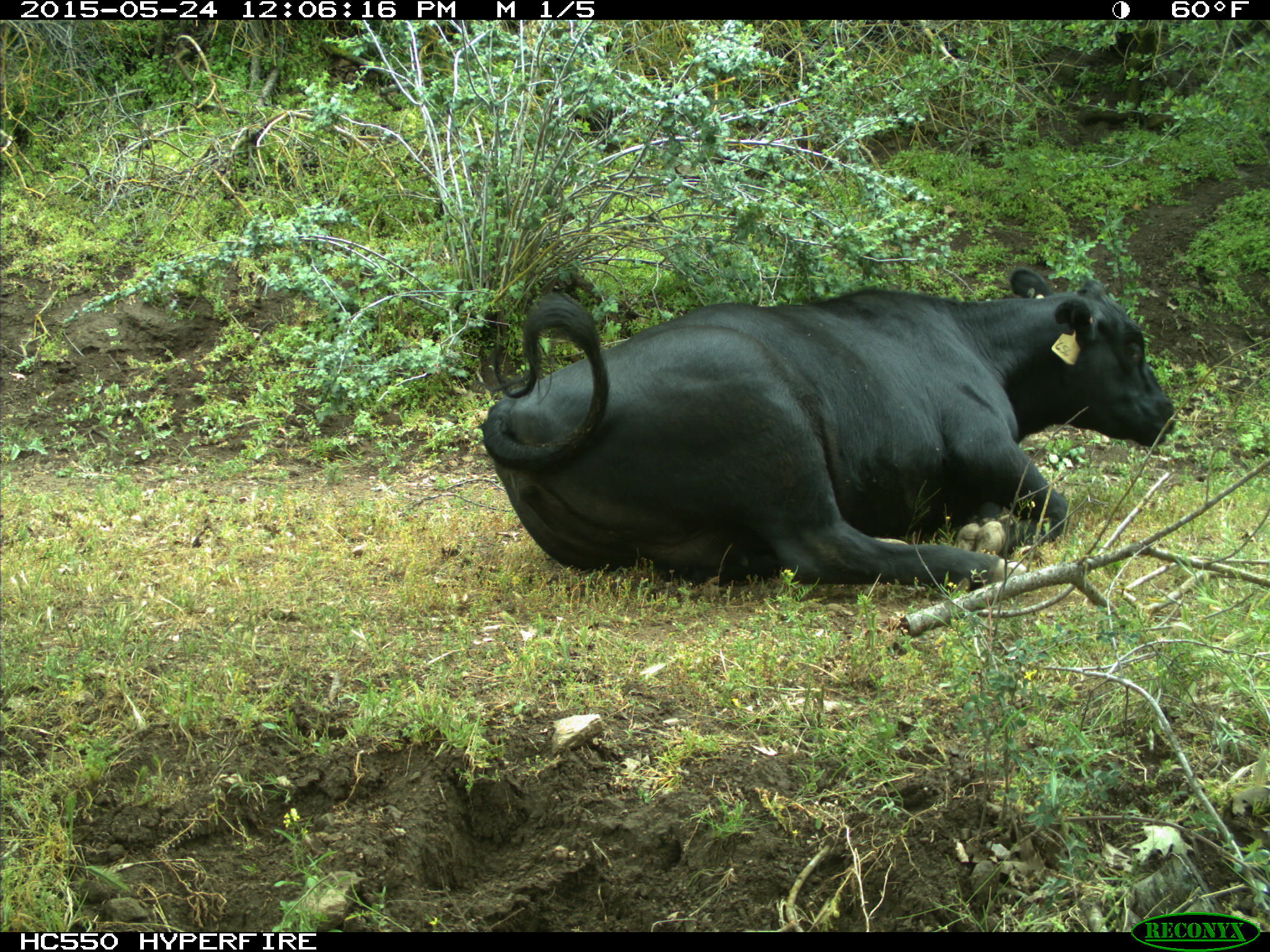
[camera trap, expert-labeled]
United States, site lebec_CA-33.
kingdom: Animalia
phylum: Chordata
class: Mammalia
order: Artiodactyla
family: Bovidae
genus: Bos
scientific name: Bos taurus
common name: domestic cow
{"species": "Bos taurus (domestic cow)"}